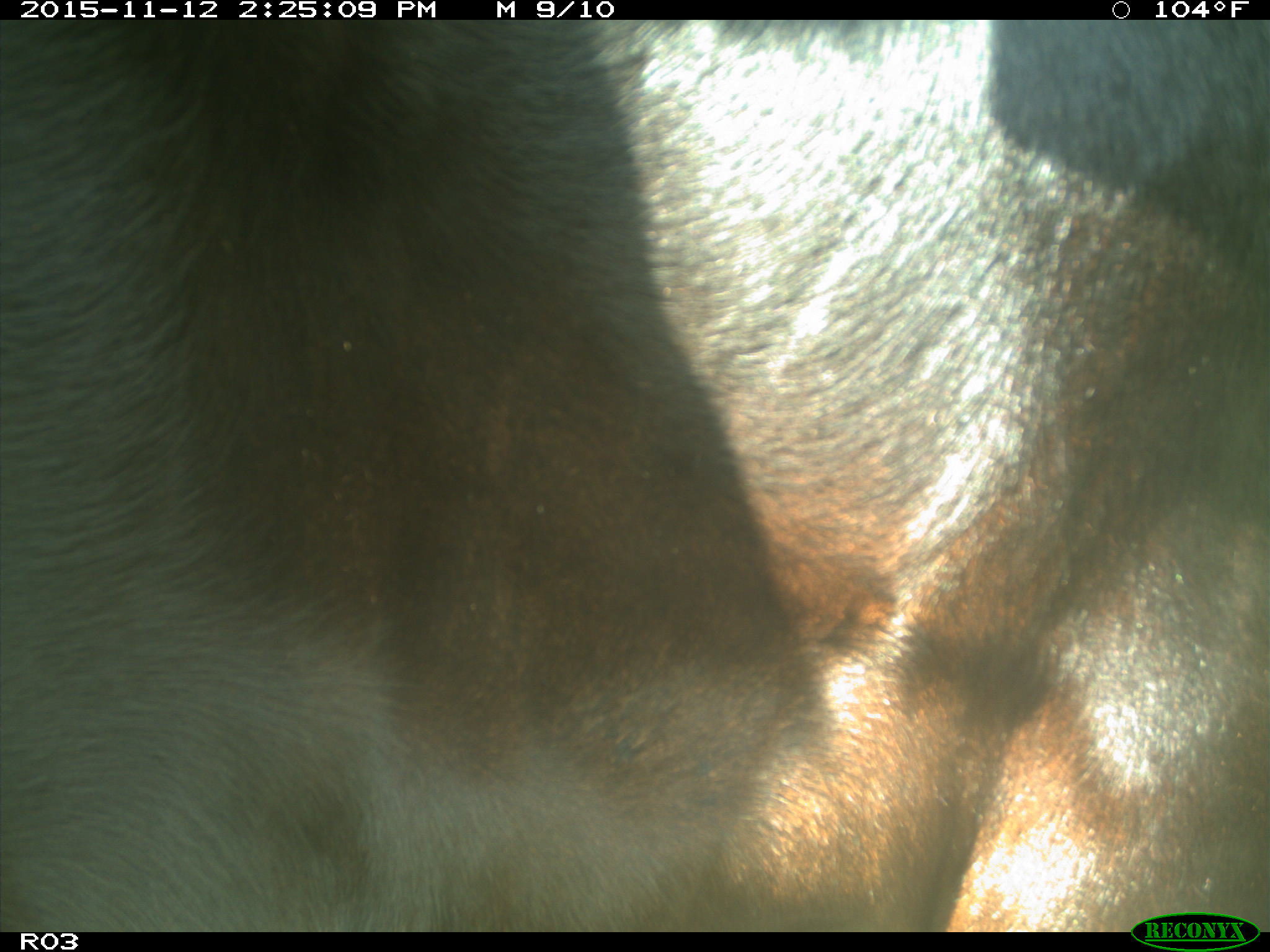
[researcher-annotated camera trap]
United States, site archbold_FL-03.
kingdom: Animalia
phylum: Chordata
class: Mammalia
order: Artiodactyla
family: Bovidae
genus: Bos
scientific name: Bos taurus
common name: domestic cow